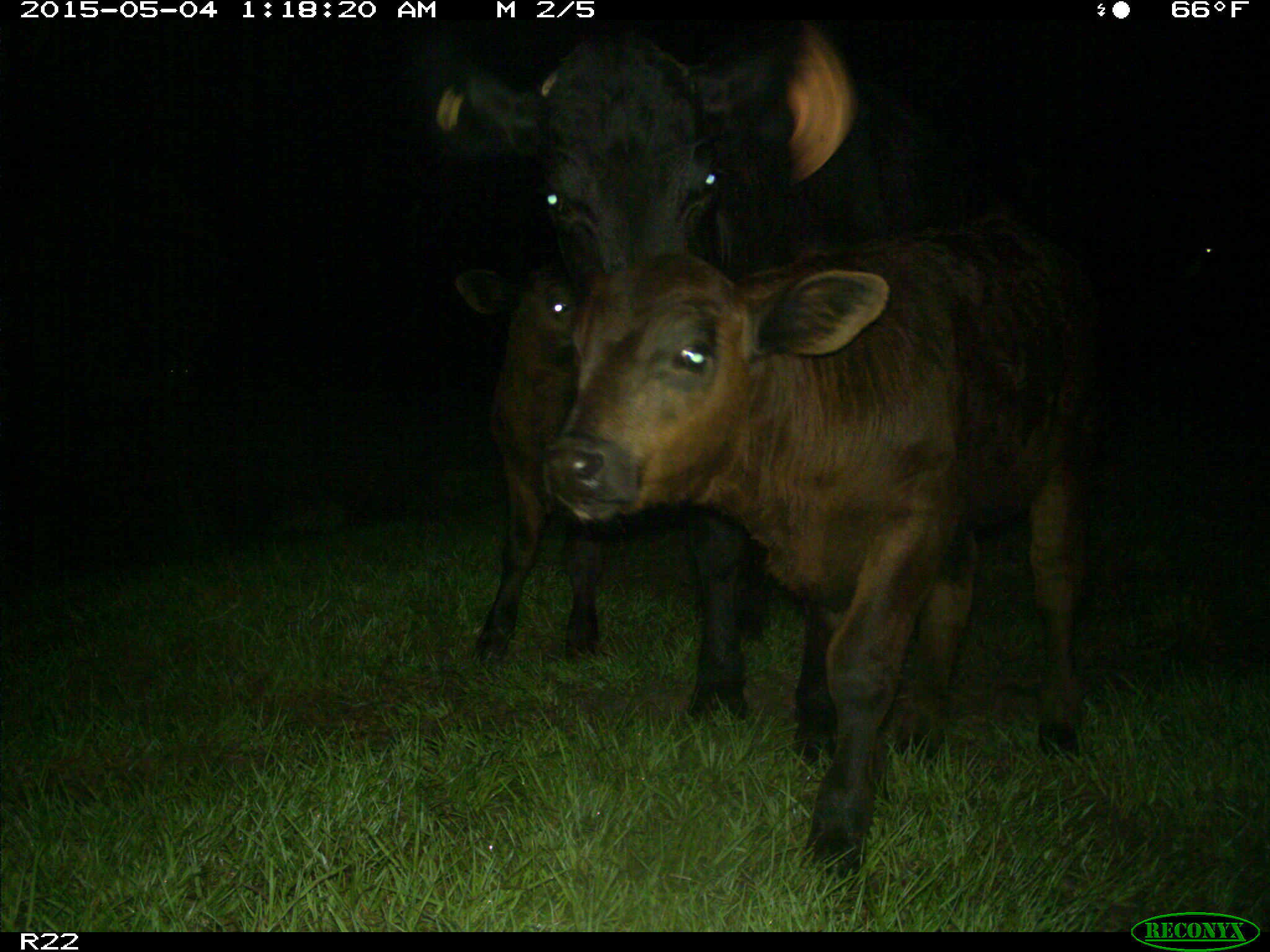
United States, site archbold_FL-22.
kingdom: Animalia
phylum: Chordata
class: Mammalia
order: Artiodactyla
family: Bovidae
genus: Bos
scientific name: Bos taurus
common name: domestic cow